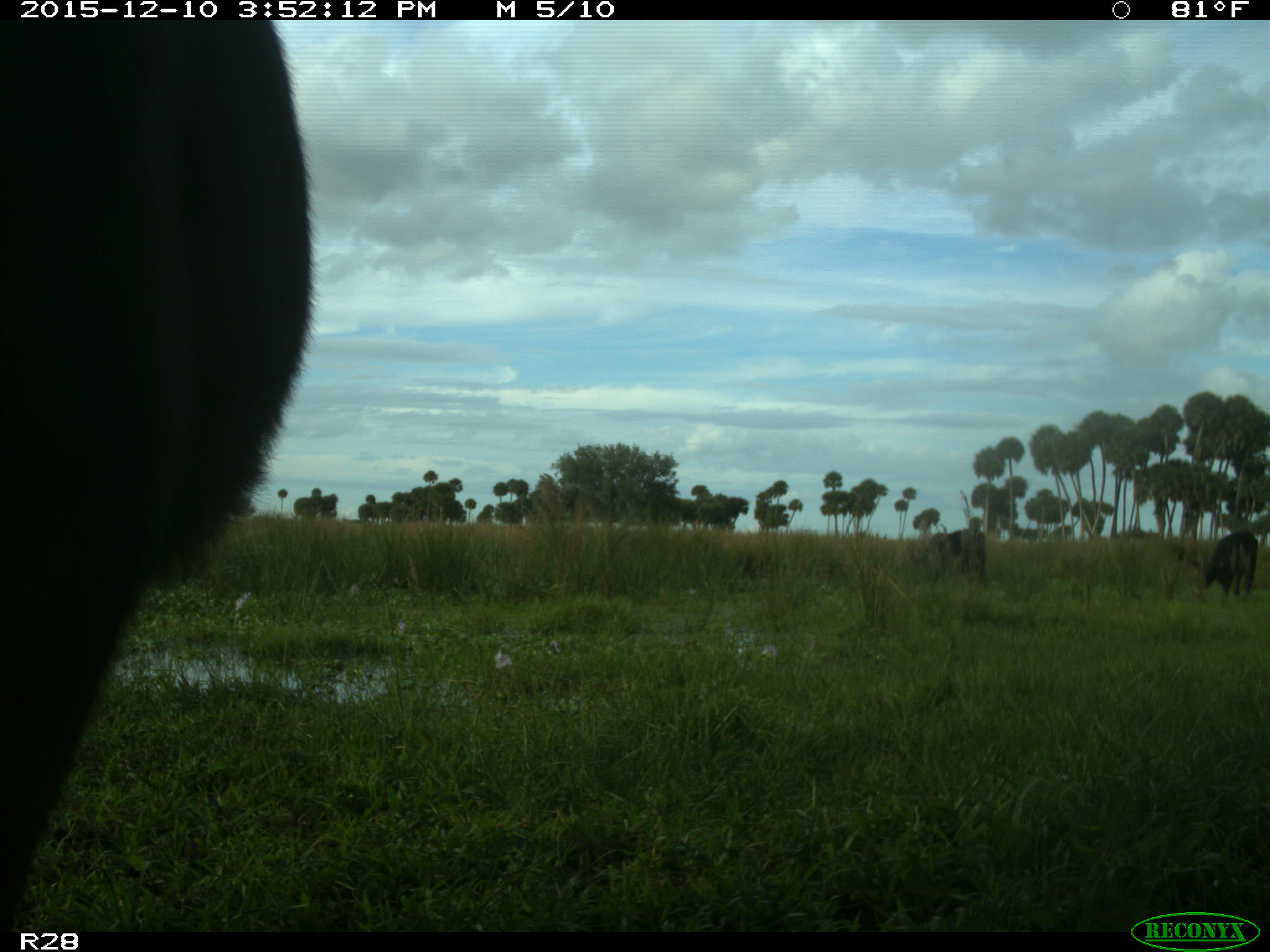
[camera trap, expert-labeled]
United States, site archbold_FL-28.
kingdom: Animalia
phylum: Chordata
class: Mammalia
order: Artiodactyla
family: Bovidae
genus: Bos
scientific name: Bos taurus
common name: domestic cow